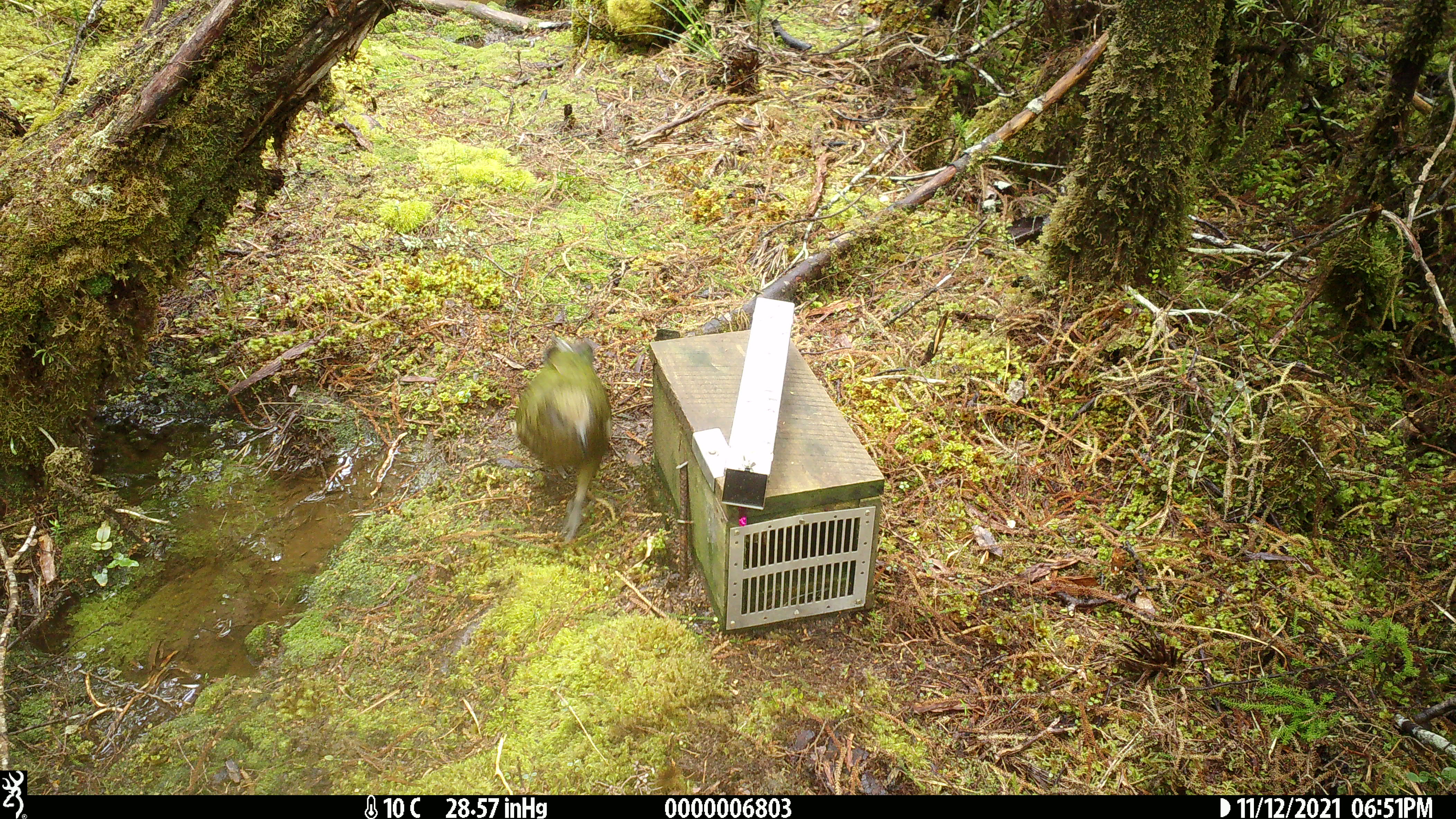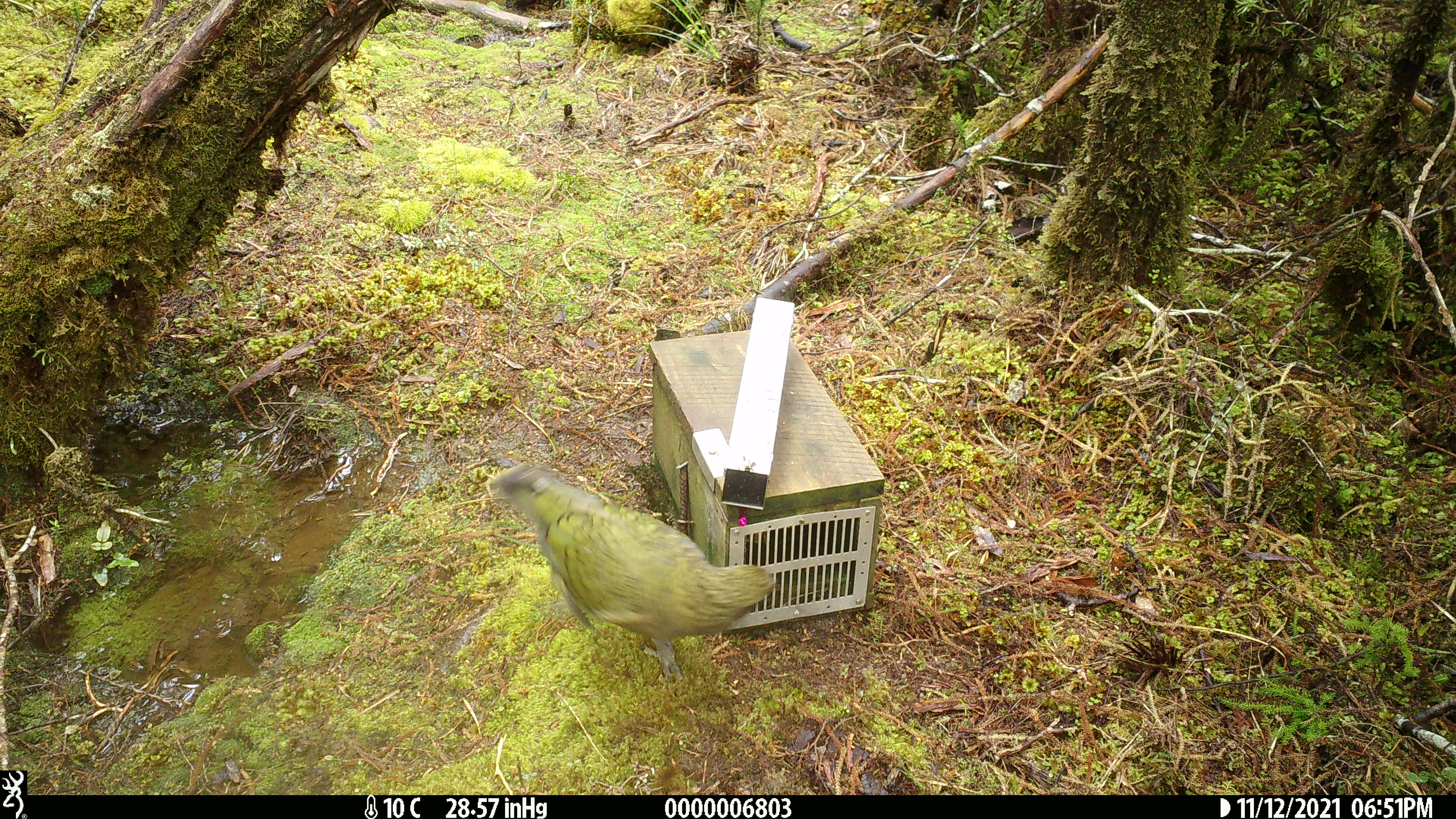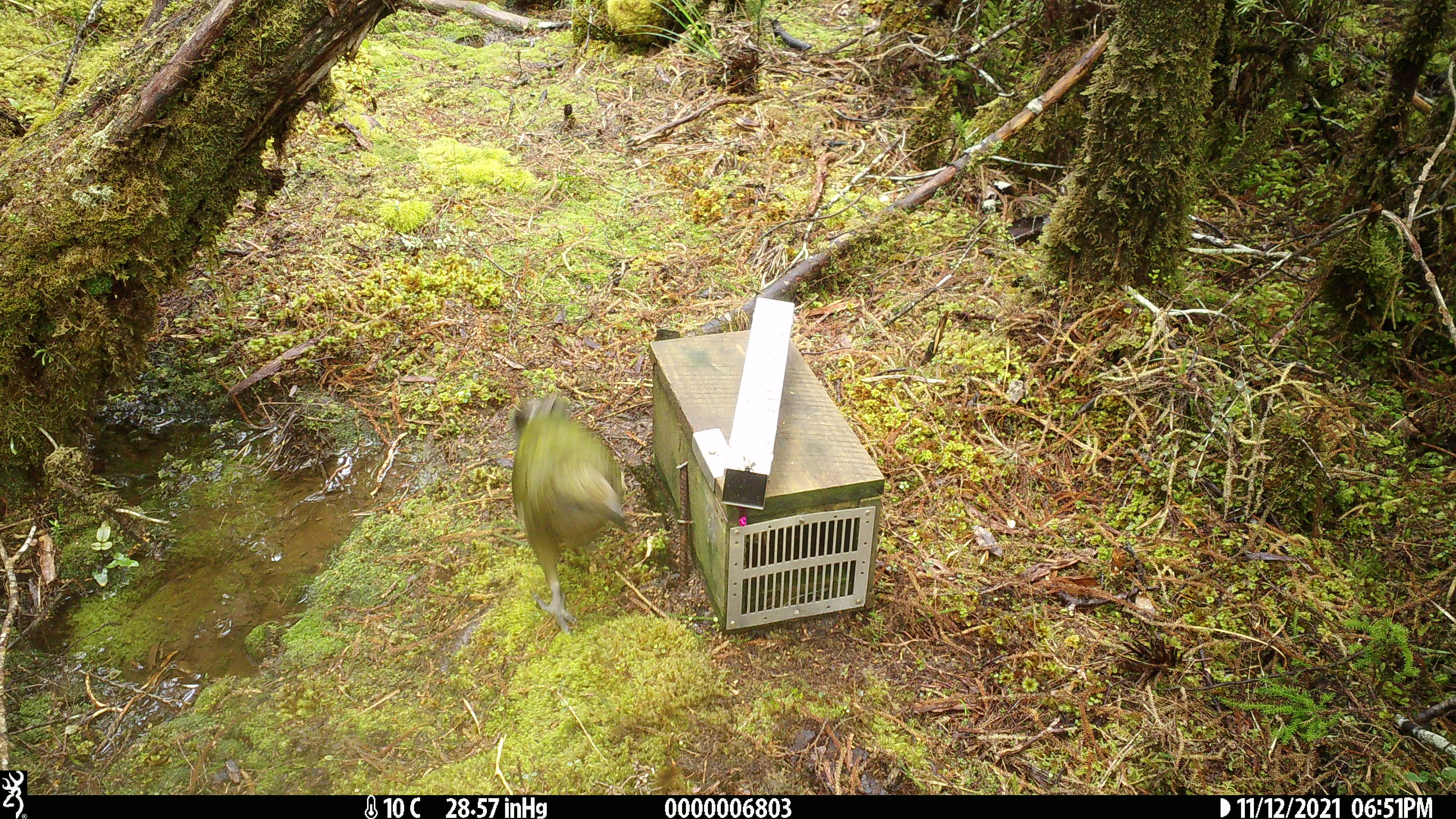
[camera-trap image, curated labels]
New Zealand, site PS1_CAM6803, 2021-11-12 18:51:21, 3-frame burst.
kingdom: Animalia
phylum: Chordata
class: Aves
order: Psittaciformes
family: Strigopidae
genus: Nestor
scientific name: Nestor notabilis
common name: kea